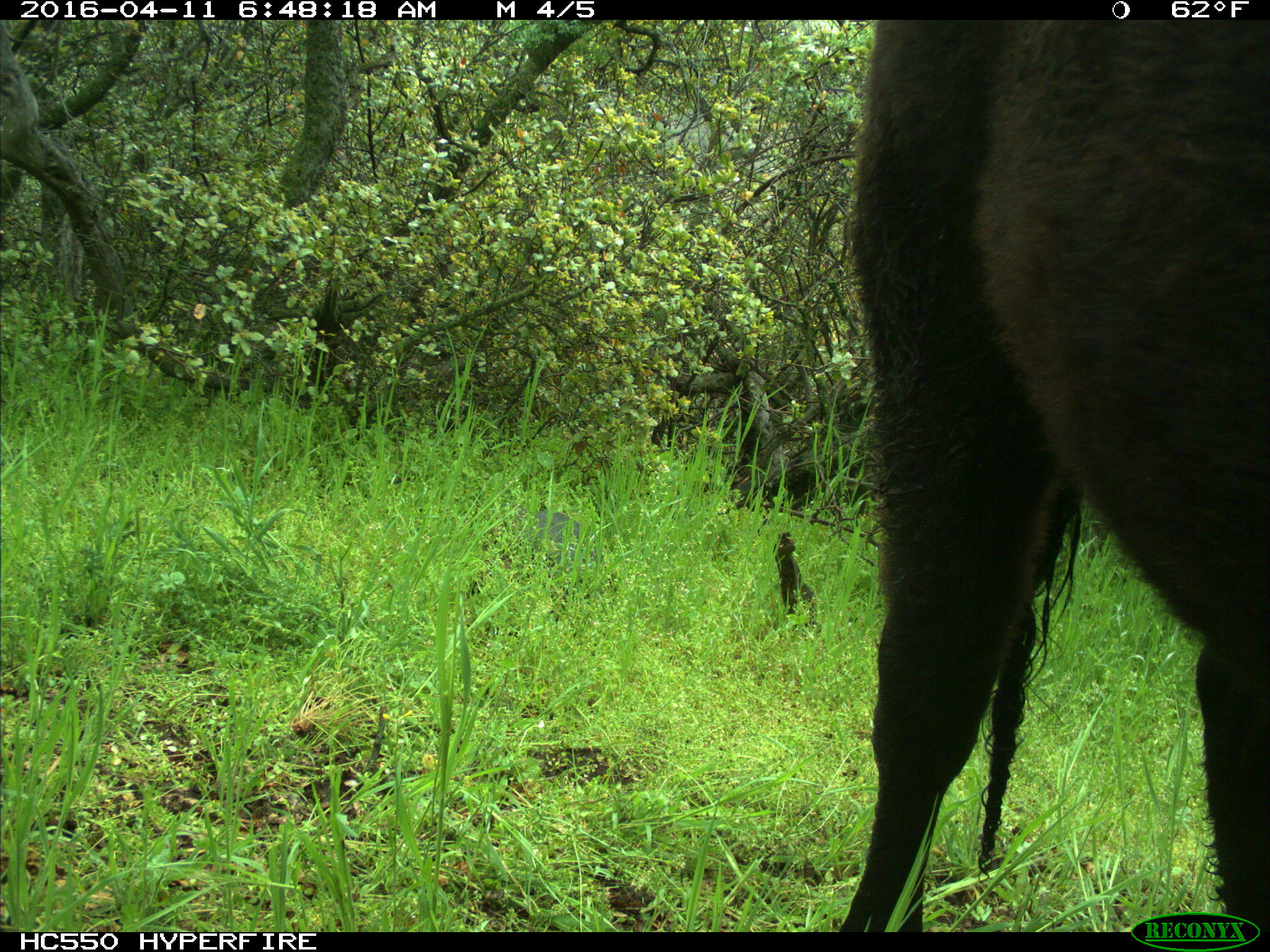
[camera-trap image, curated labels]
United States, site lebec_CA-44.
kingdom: Animalia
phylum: Chordata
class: Mammalia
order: Artiodactyla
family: Bovidae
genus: Bos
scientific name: Bos taurus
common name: domestic cow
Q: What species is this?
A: Bos taurus (domestic cow).